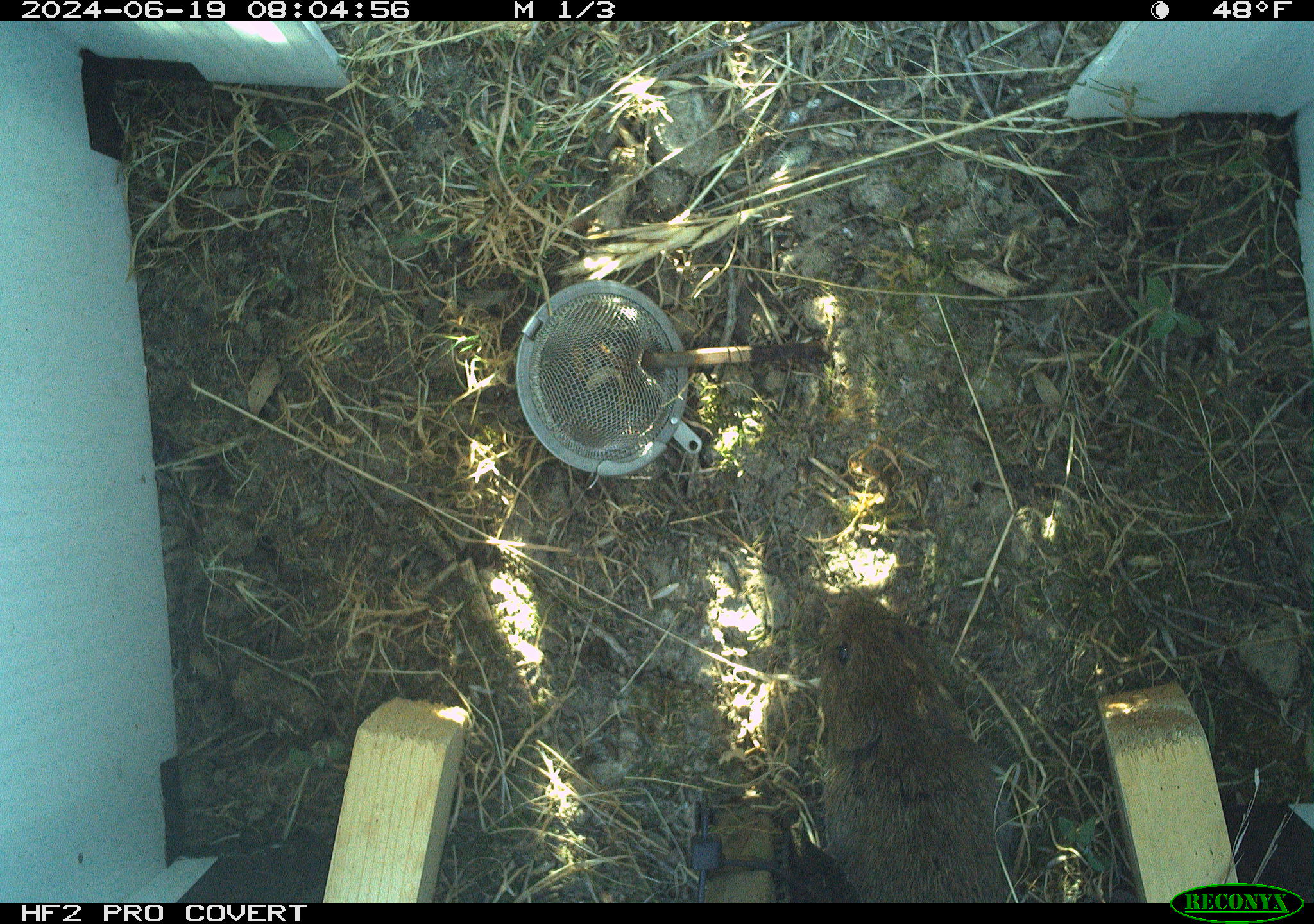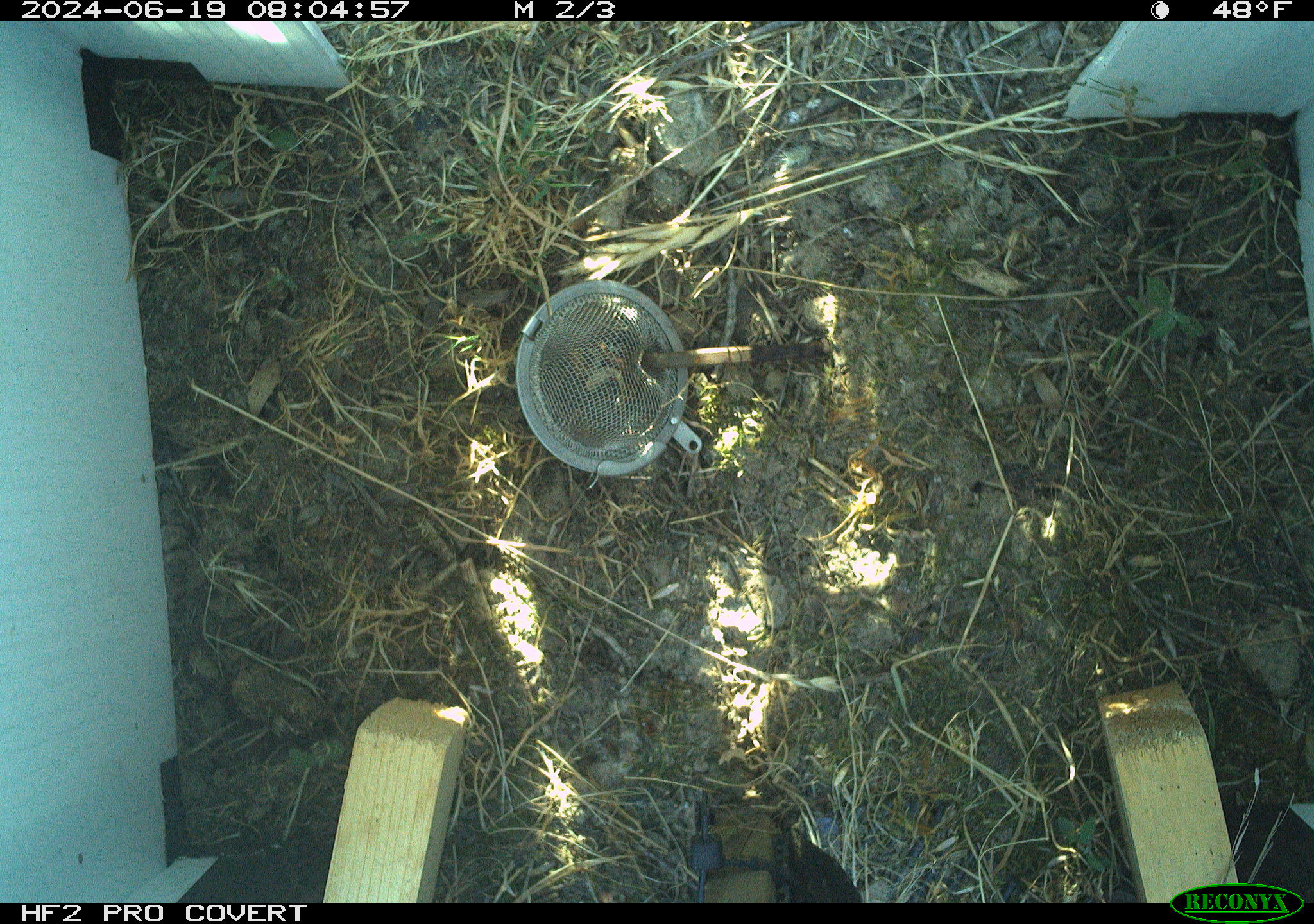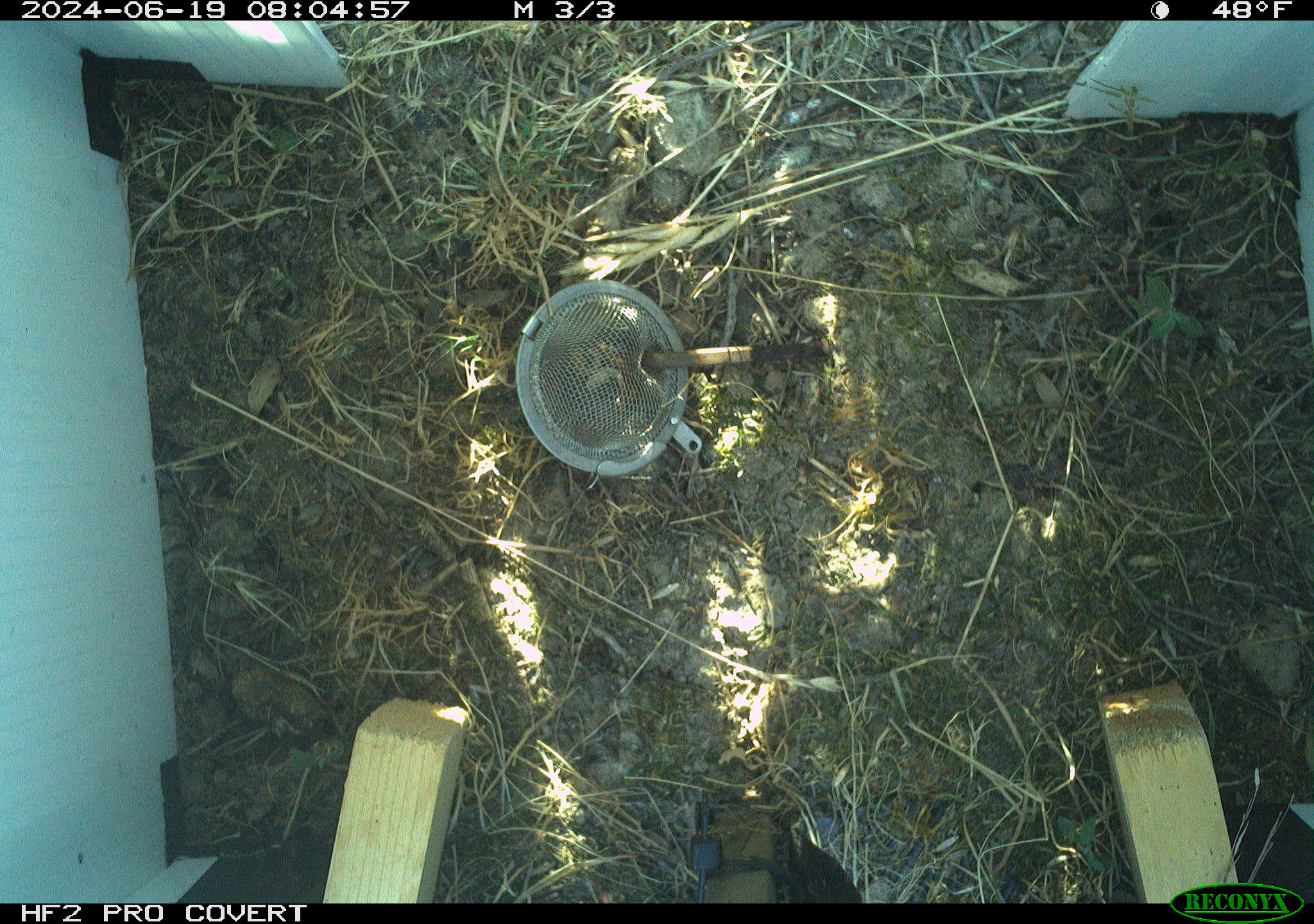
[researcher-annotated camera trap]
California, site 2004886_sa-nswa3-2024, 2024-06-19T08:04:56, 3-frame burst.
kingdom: Animalia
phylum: Chordata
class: Mammalia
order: Rodentia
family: Cricetidae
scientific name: Arvicolinae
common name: voles, lemmings, and muskrats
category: arvicolinae subfamily